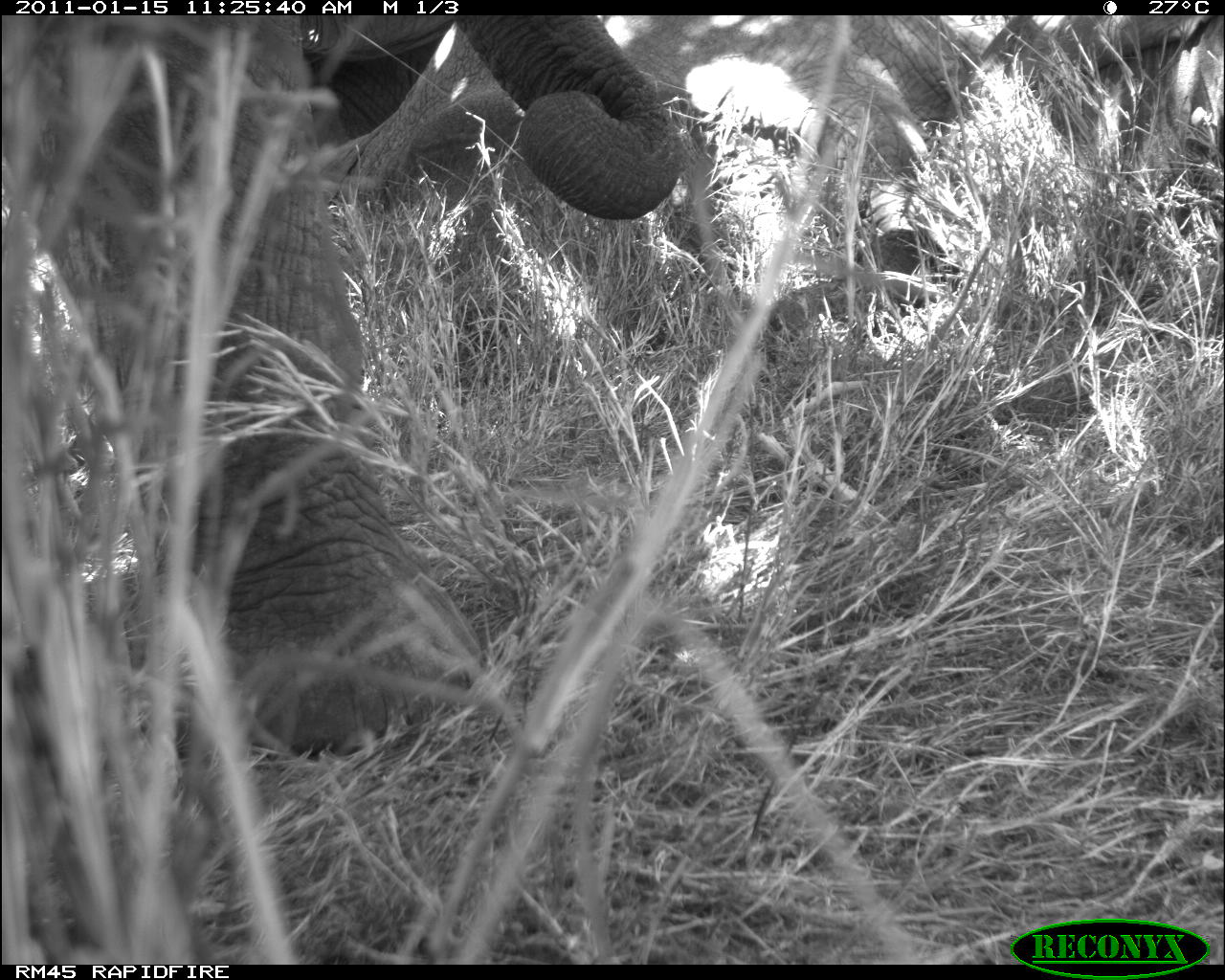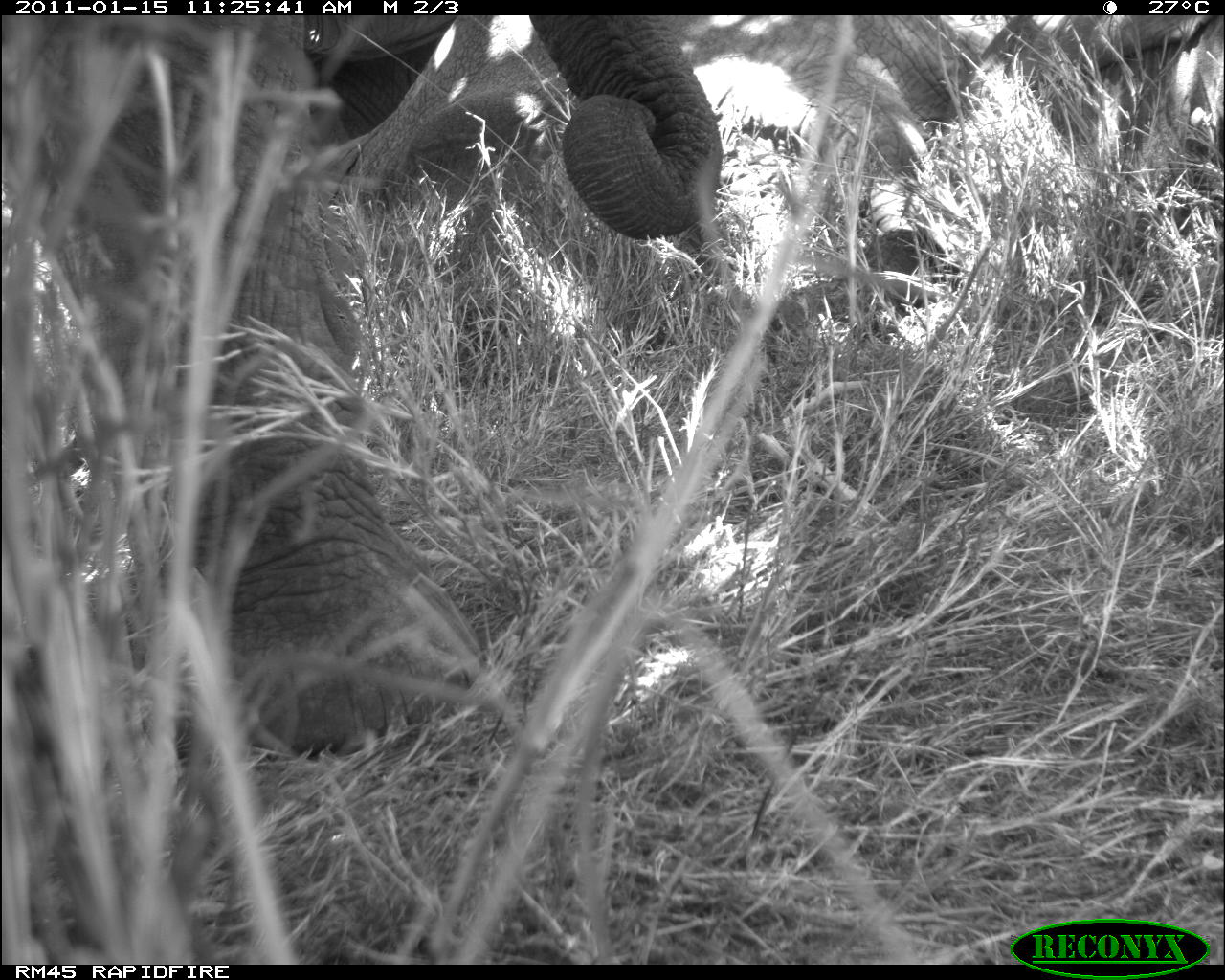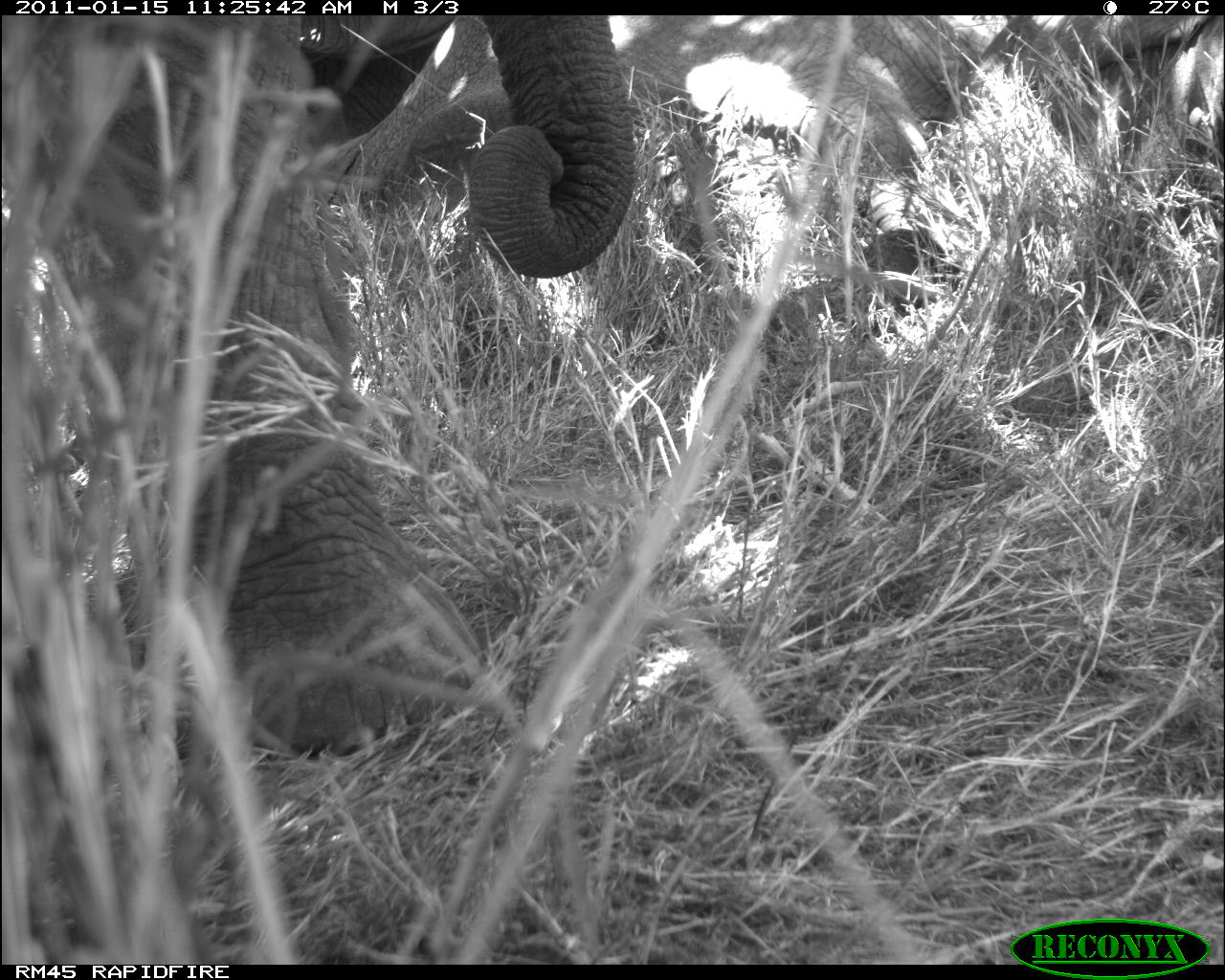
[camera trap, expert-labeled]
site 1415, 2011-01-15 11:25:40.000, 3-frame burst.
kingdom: Animalia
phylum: Chordata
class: Mammalia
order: Proboscidea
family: Elephantidae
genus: Loxodonta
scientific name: Loxodonta africana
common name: african bush elephant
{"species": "Loxodonta africana (african bush elephant)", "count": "2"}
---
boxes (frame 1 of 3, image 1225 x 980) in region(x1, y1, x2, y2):
loxodonta africana: region(0, 13, 684, 757); region(310, 14, 1224, 307)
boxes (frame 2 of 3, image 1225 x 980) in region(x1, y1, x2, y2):
loxodonta africana: region(0, 13, 722, 753); region(325, 14, 1224, 307)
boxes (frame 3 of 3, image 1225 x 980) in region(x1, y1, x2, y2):
loxodonta africana: region(0, 13, 634, 757); region(305, 14, 1224, 306)